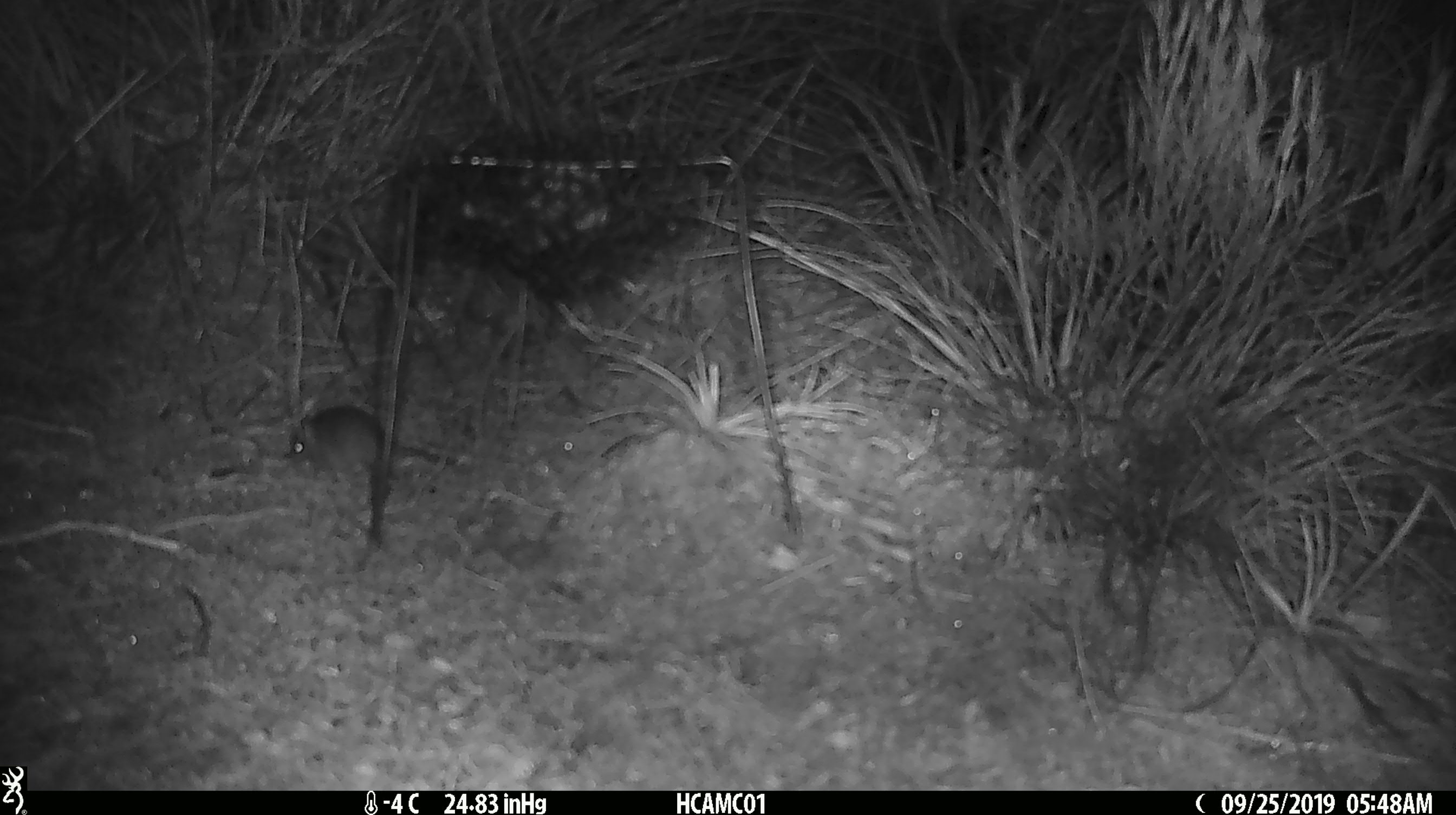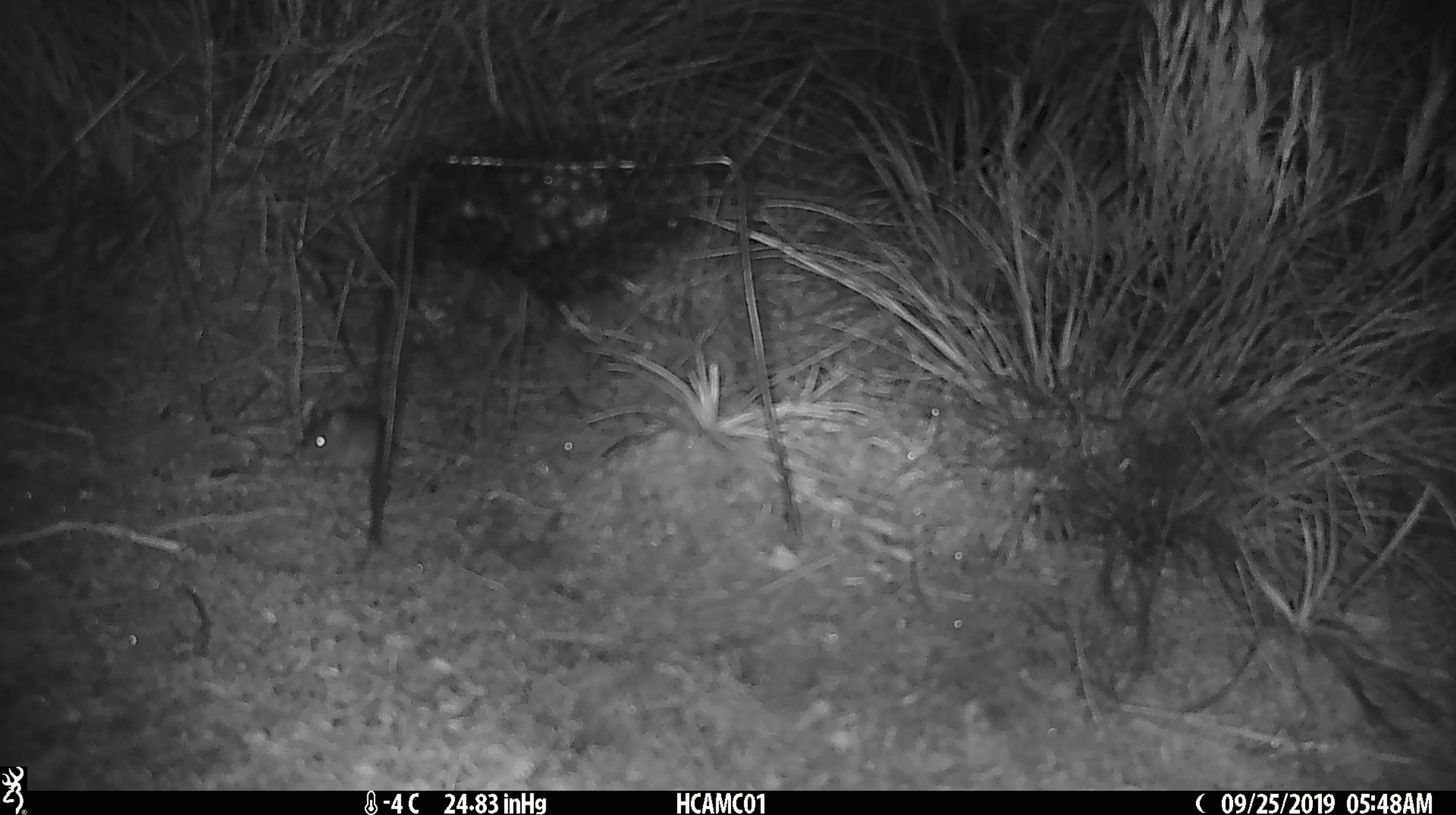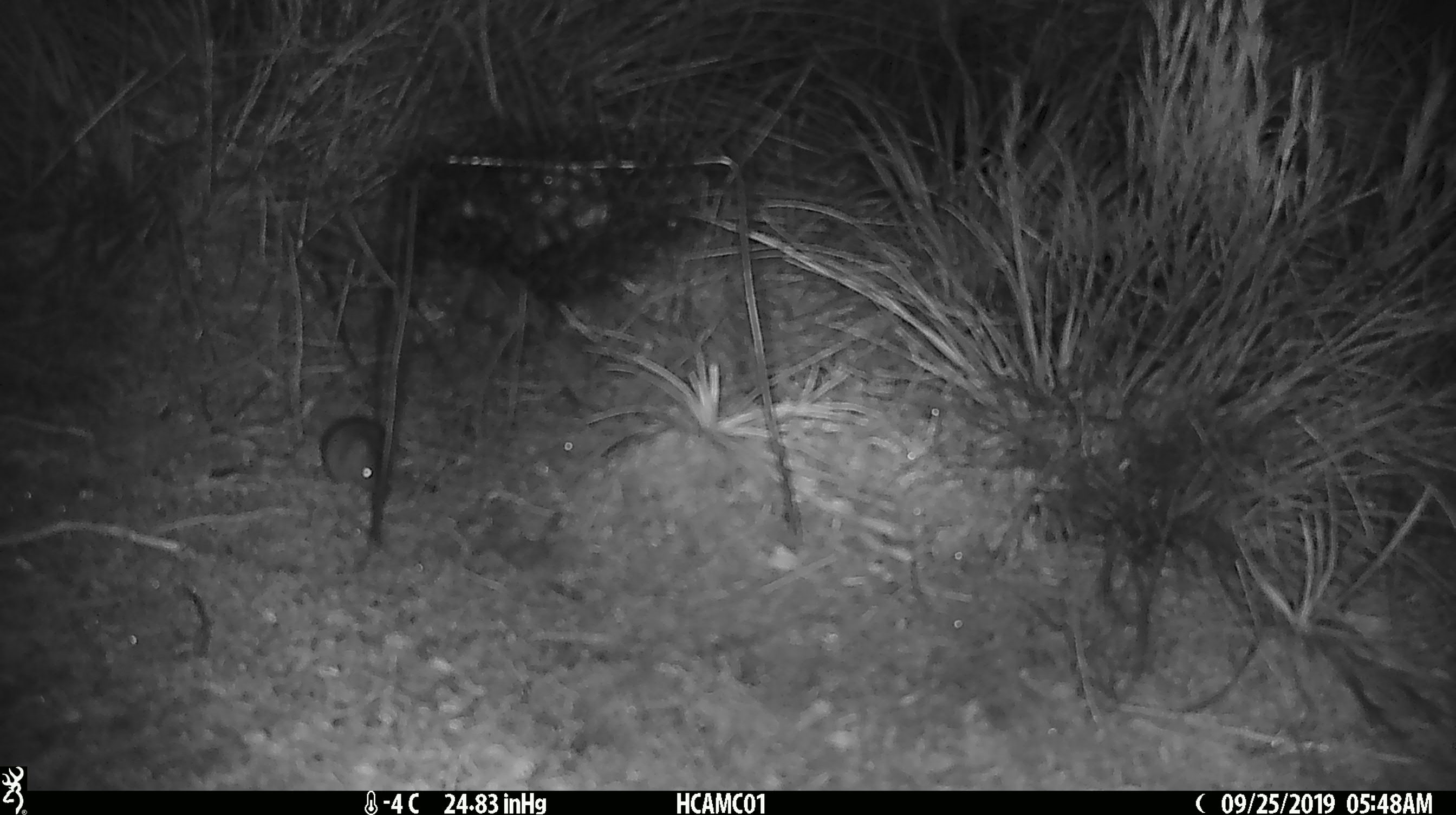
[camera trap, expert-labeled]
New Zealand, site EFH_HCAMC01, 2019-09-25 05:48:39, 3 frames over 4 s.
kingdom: Animalia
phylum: Chordata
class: Mammalia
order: Rodentia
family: Muridae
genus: Mus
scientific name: Mus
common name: mouse